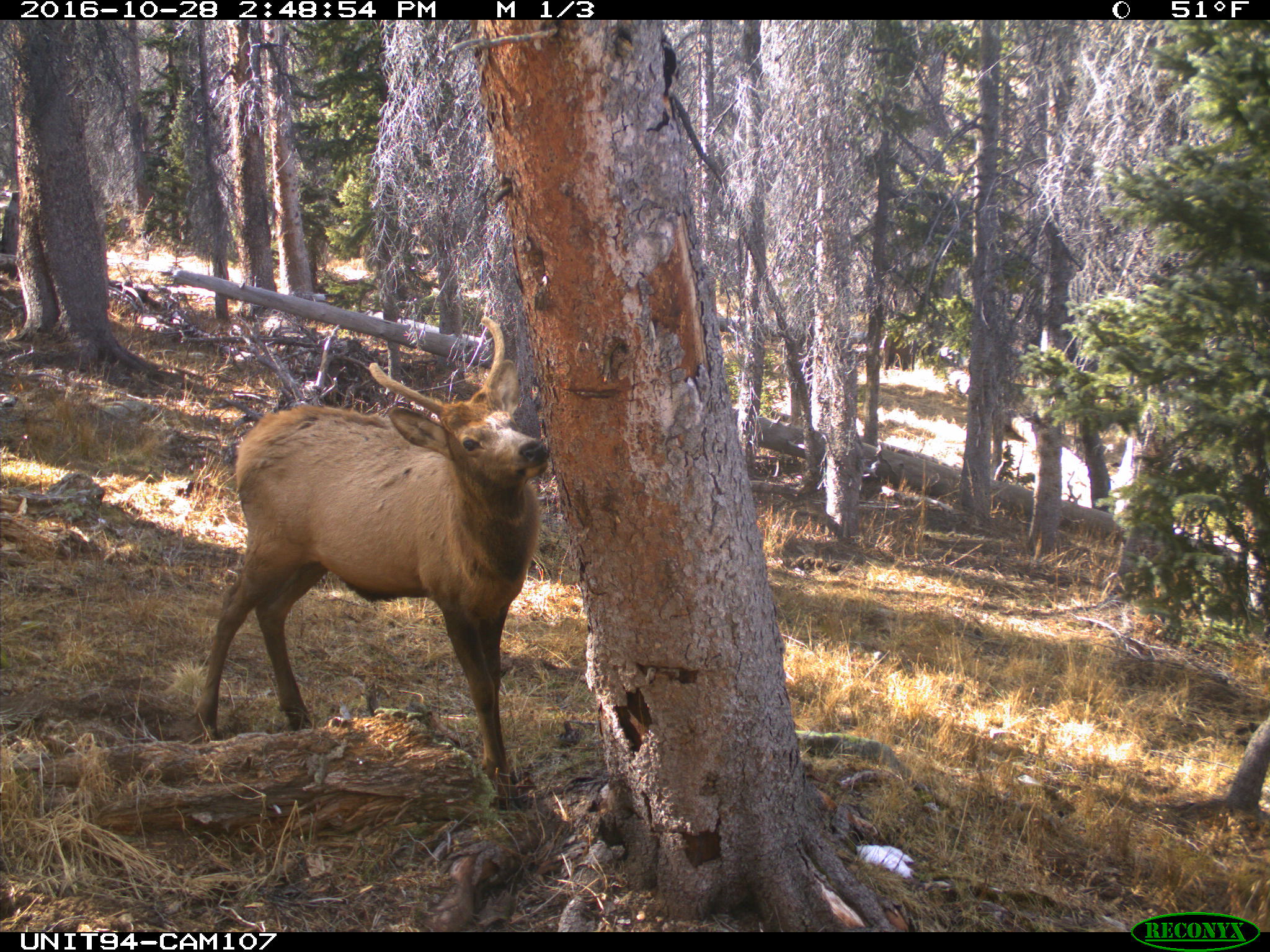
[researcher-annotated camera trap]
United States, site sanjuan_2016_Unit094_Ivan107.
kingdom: Animalia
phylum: Chordata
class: Mammalia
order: Artiodactyla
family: Cervidae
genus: Cervus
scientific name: Cervus elaphus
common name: red deer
Cervus elaphus (red deer).